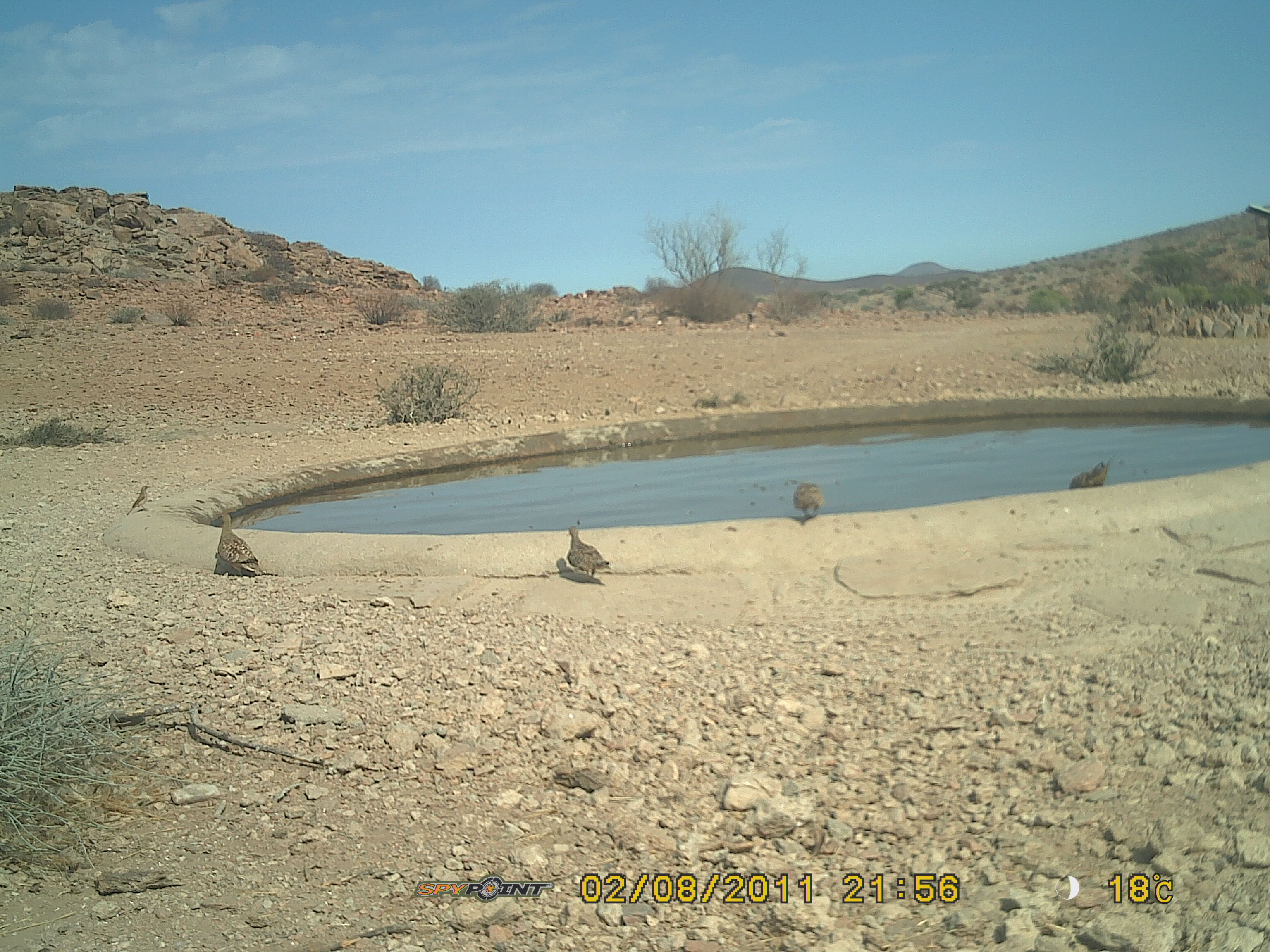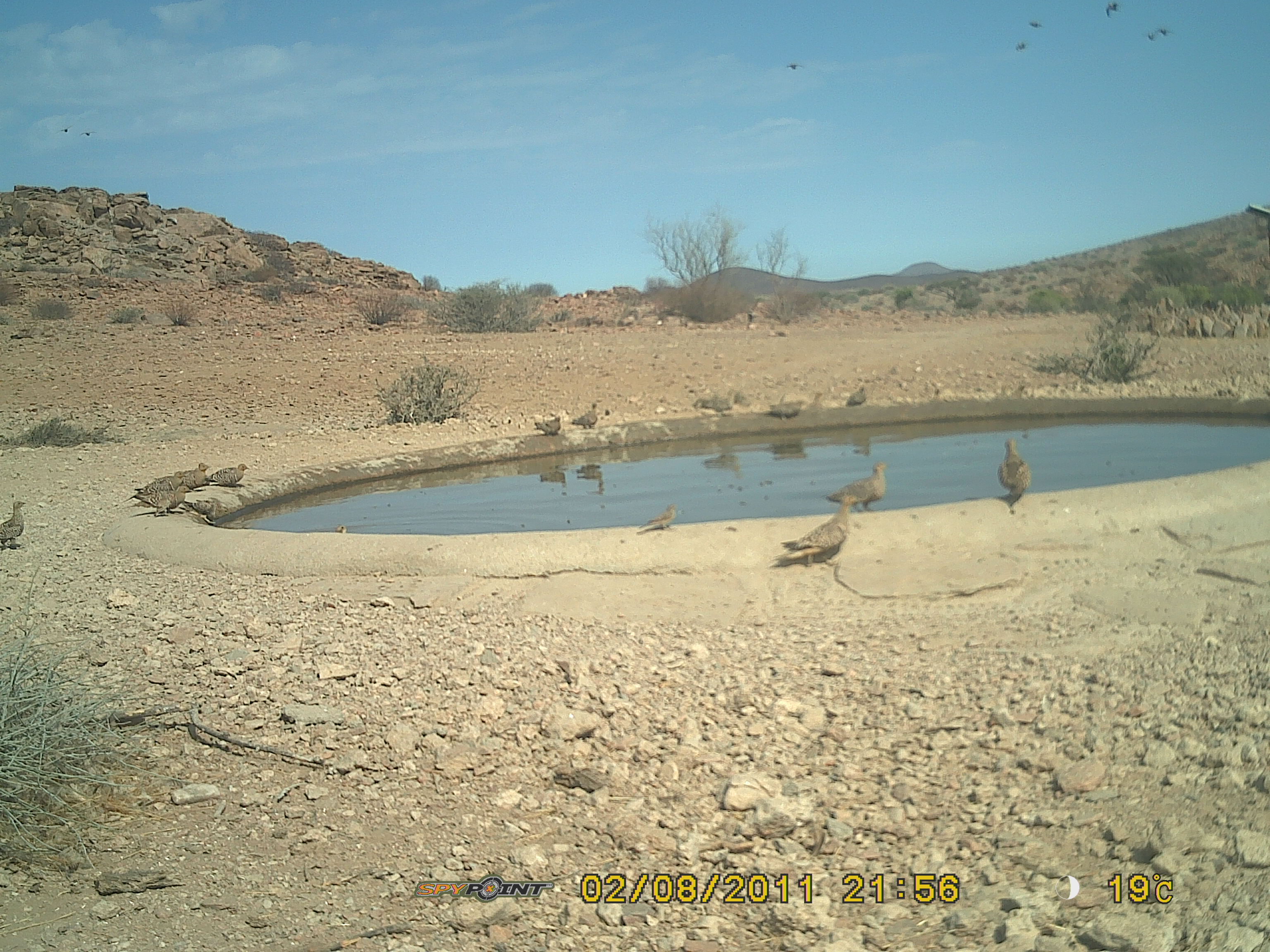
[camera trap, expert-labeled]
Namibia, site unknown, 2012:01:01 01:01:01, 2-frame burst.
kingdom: Animalia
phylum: Chordata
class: Aves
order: Pterocliformes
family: Pteroclidae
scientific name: Pteroclidae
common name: sandgrouse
Pteroclidae (sandgrouse).